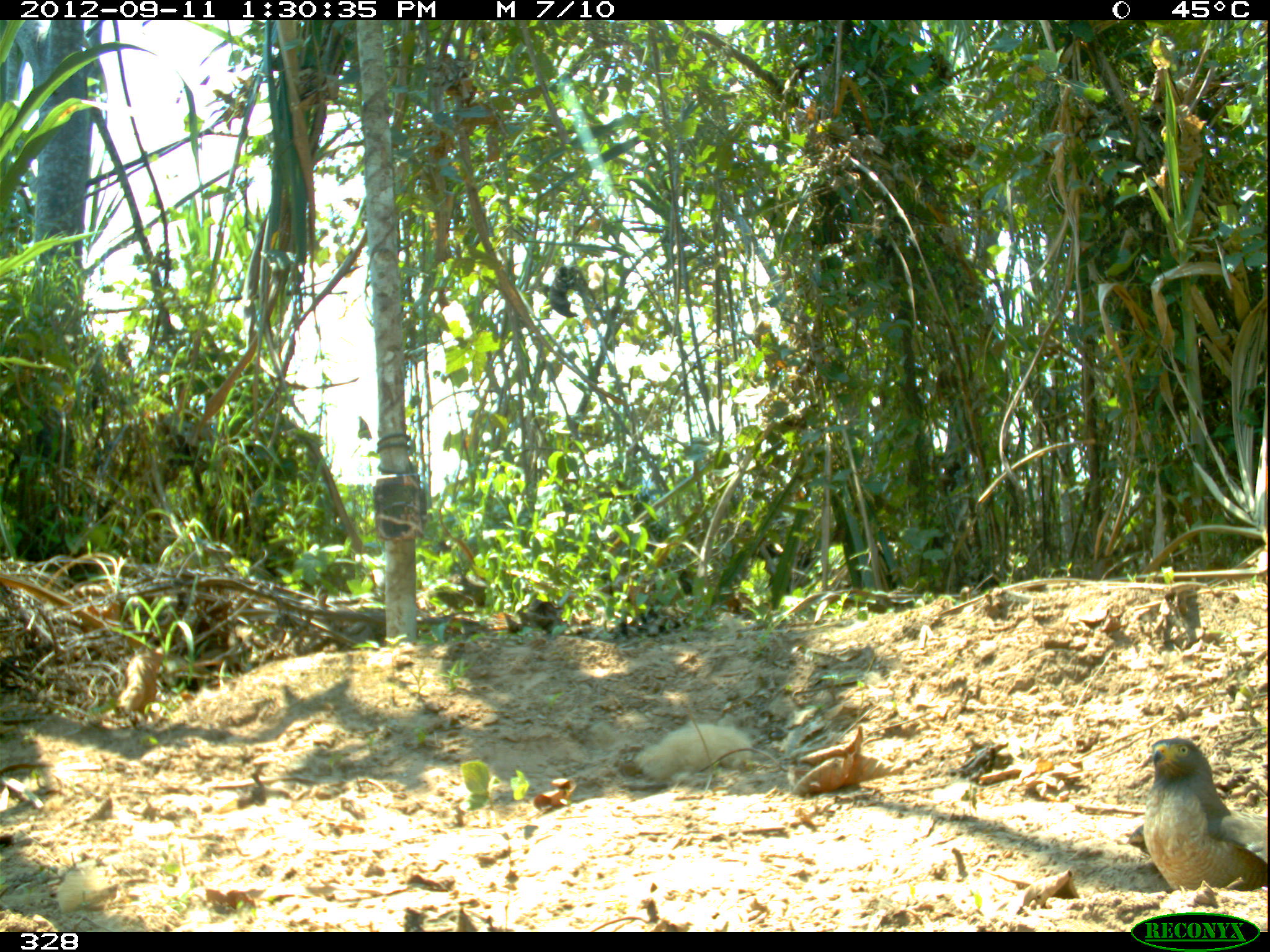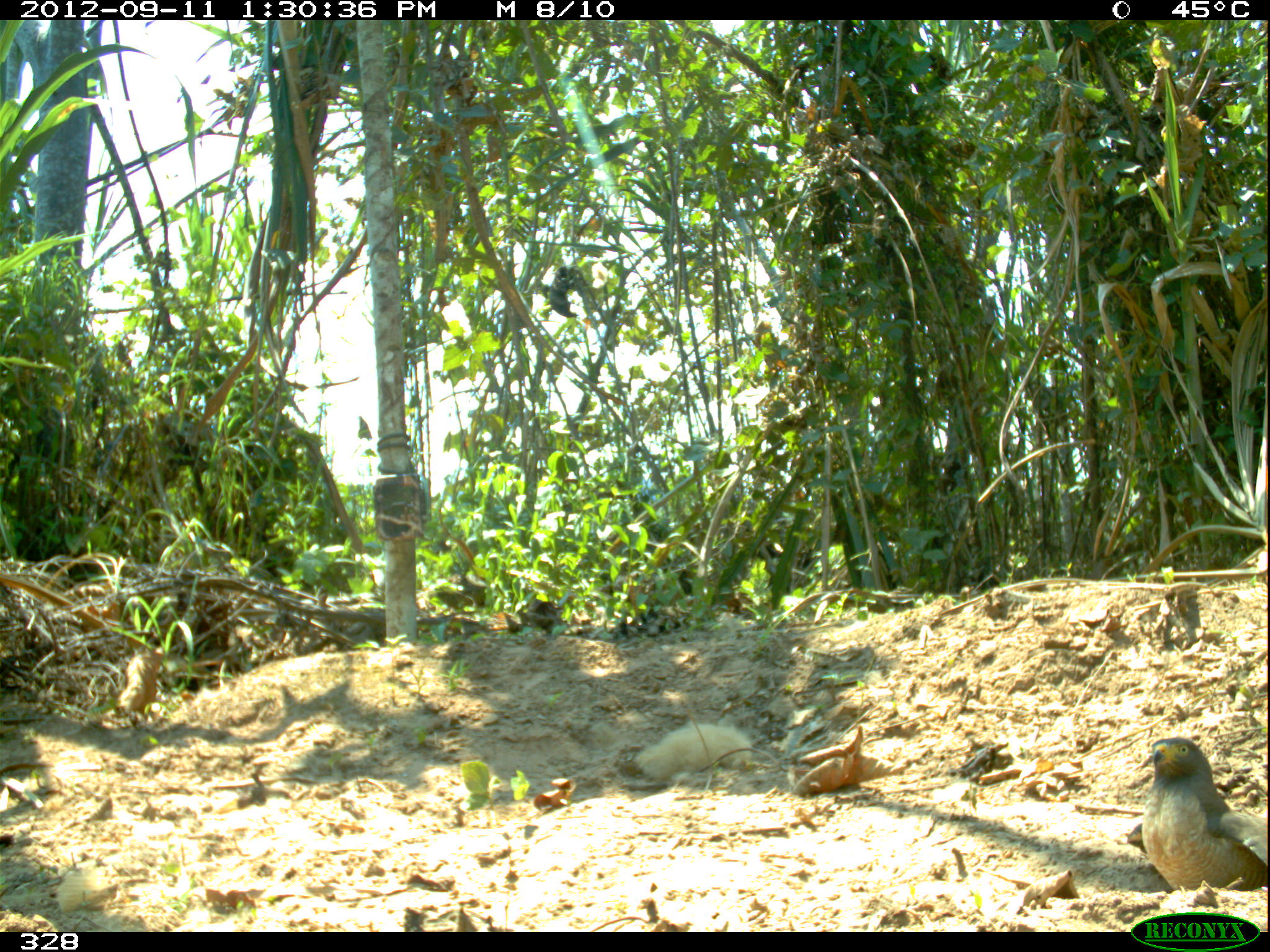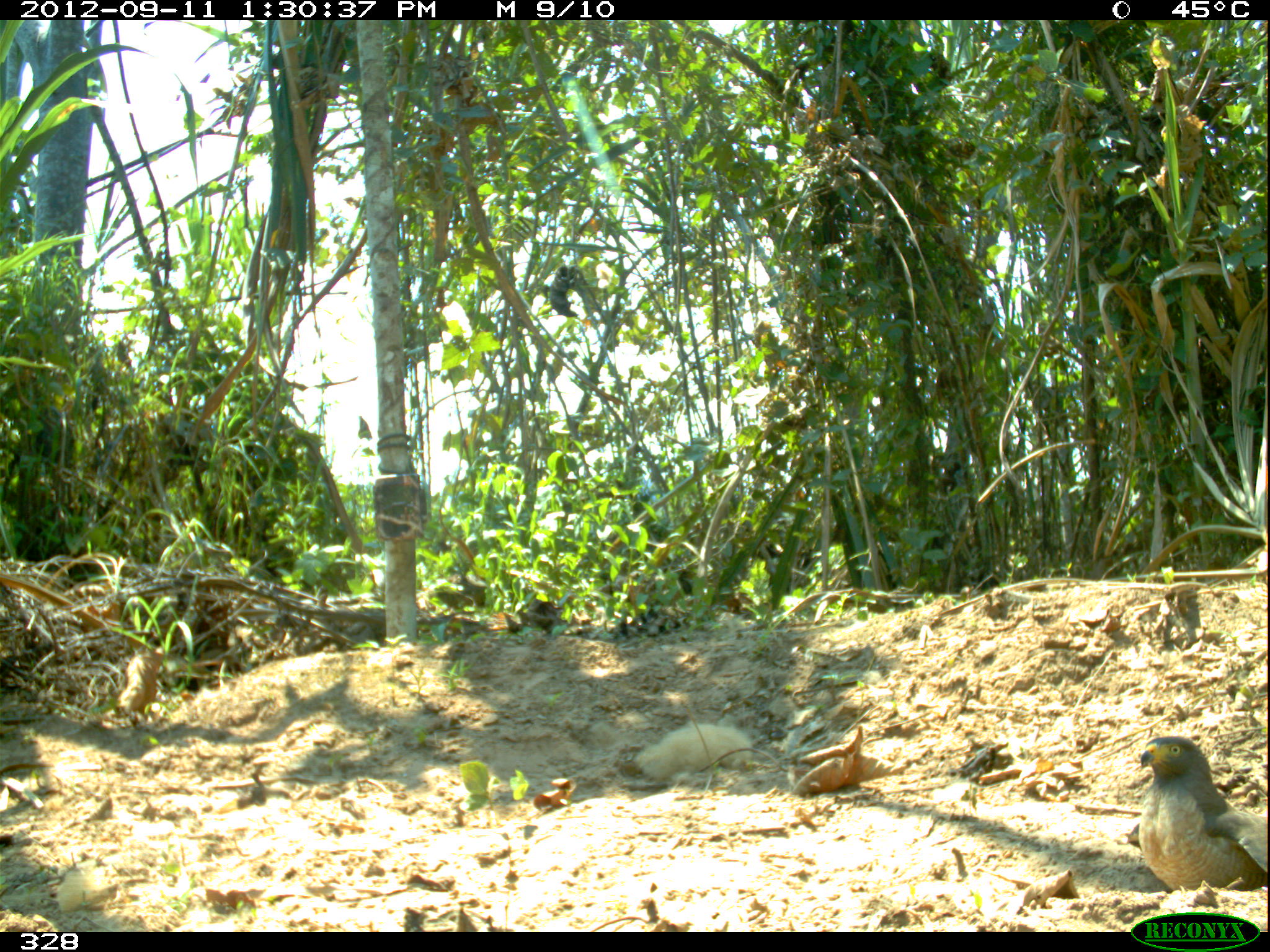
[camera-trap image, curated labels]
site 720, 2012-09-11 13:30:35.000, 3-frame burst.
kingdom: Animalia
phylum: Chordata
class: Aves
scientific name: Aves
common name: bird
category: unknown bird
Unknown bird (bird) (Aves).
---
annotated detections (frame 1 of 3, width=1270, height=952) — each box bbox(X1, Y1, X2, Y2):
unknown bird: bbox(1124, 735, 1267, 890)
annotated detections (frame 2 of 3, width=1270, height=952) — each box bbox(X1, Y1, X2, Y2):
unknown bird: bbox(1125, 736, 1268, 892)